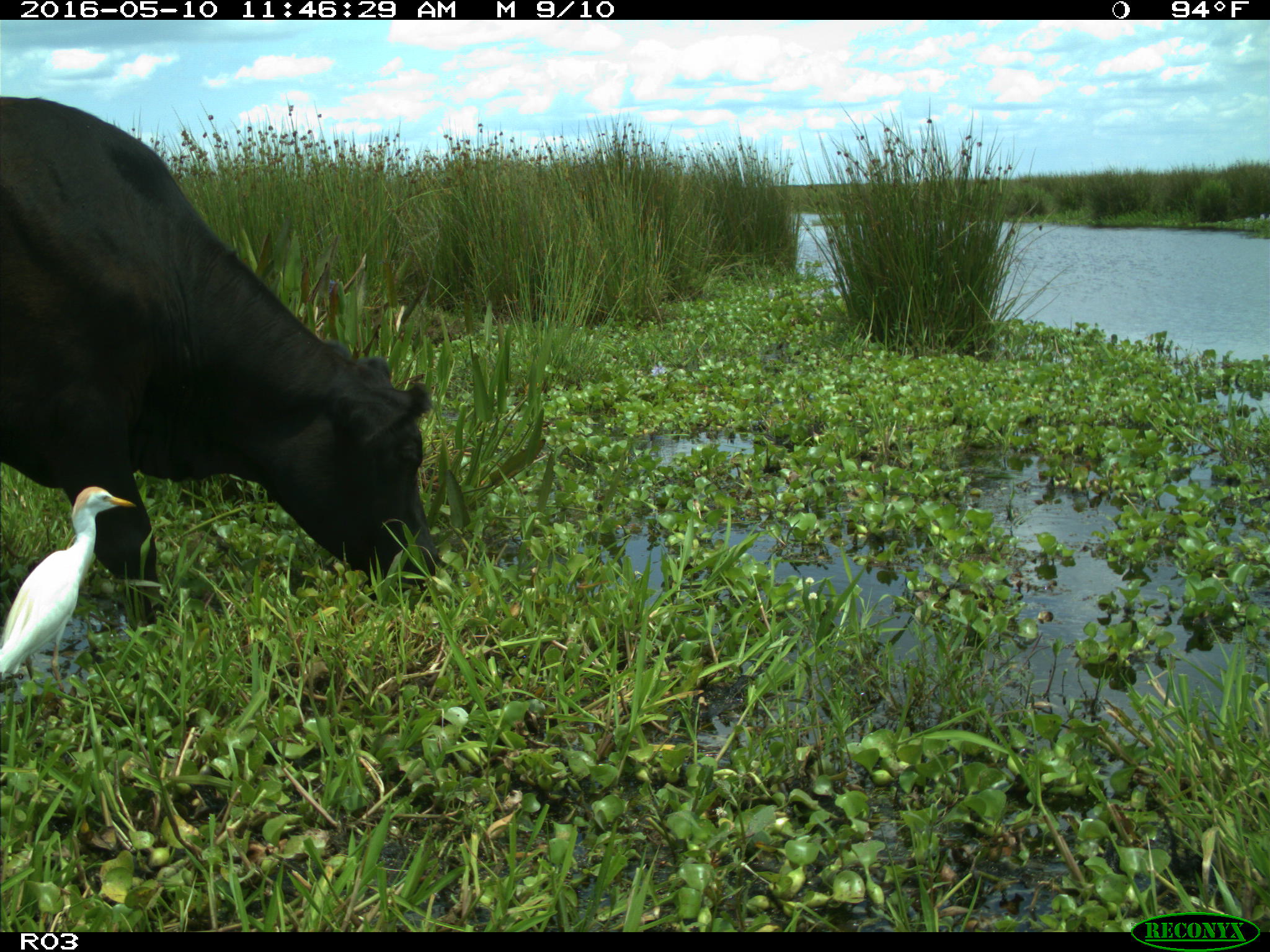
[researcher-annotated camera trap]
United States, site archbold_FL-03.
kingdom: Animalia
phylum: Chordata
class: Mammalia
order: Artiodactyla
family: Bovidae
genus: Bos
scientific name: Bos taurus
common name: domestic cow